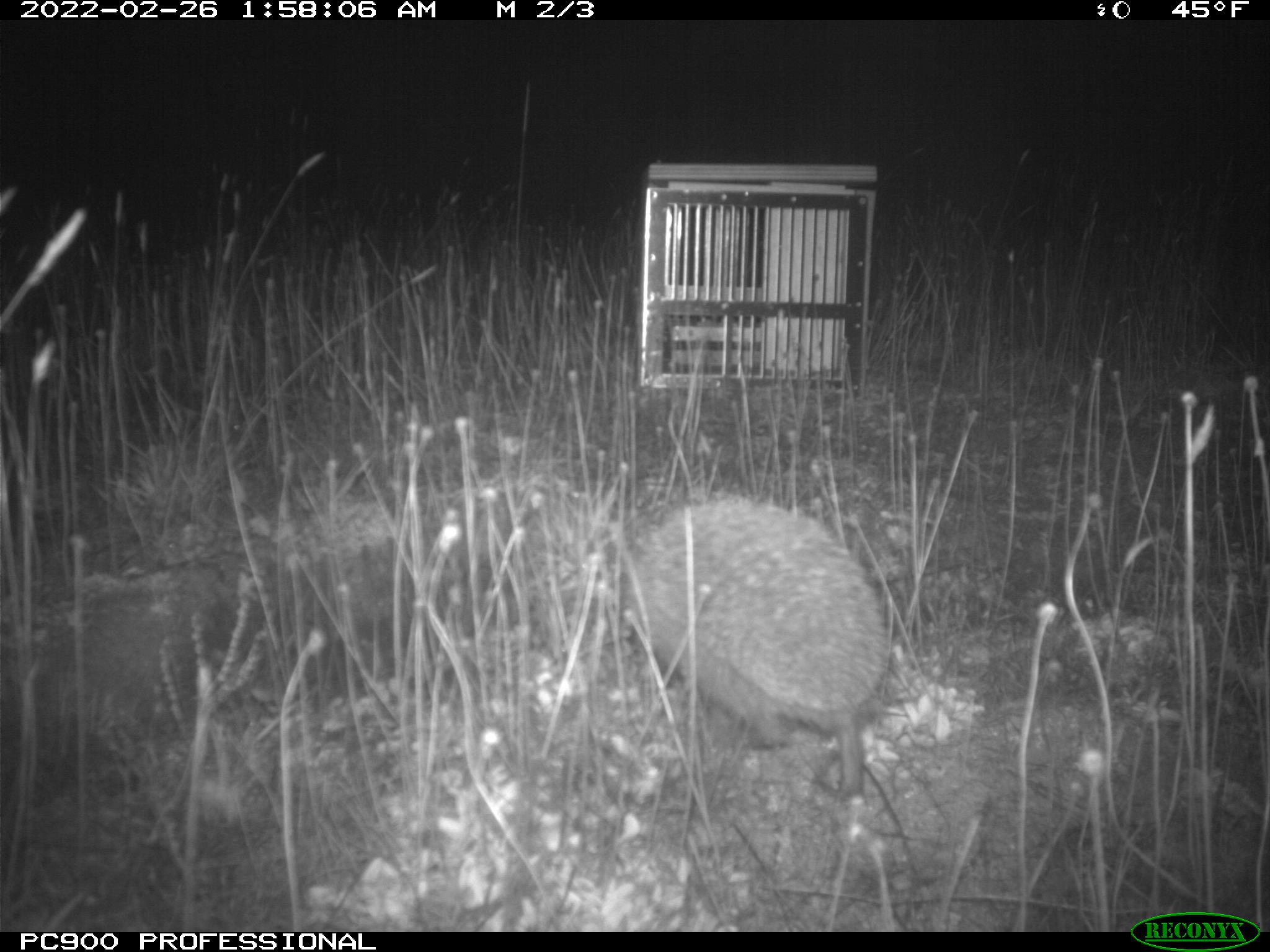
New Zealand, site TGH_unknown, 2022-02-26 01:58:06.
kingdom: Animalia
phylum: Chordata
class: Mammalia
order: Eulipotyphla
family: Erinaceidae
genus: Erinaceus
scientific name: Erinaceus europaeus europaeus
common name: european hedgehog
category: hedgehog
Hedgehog (european hedgehog) (Erinaceus europaeus europaeus).